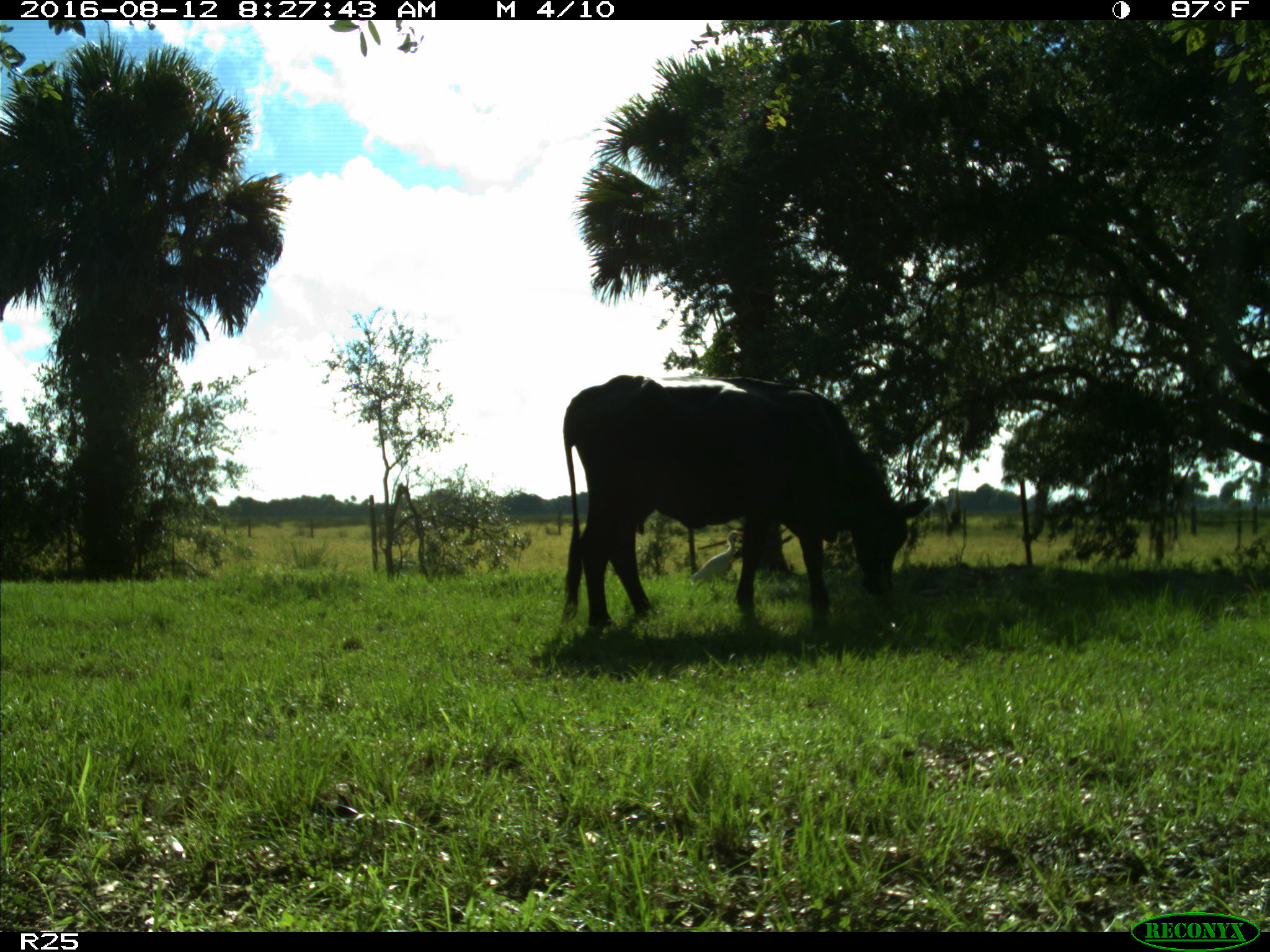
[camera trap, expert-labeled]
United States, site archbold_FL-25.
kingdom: Animalia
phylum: Chordata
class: Mammalia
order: Artiodactyla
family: Bovidae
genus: Bos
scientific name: Bos taurus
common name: domestic cow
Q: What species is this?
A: Bos taurus (domestic cow).